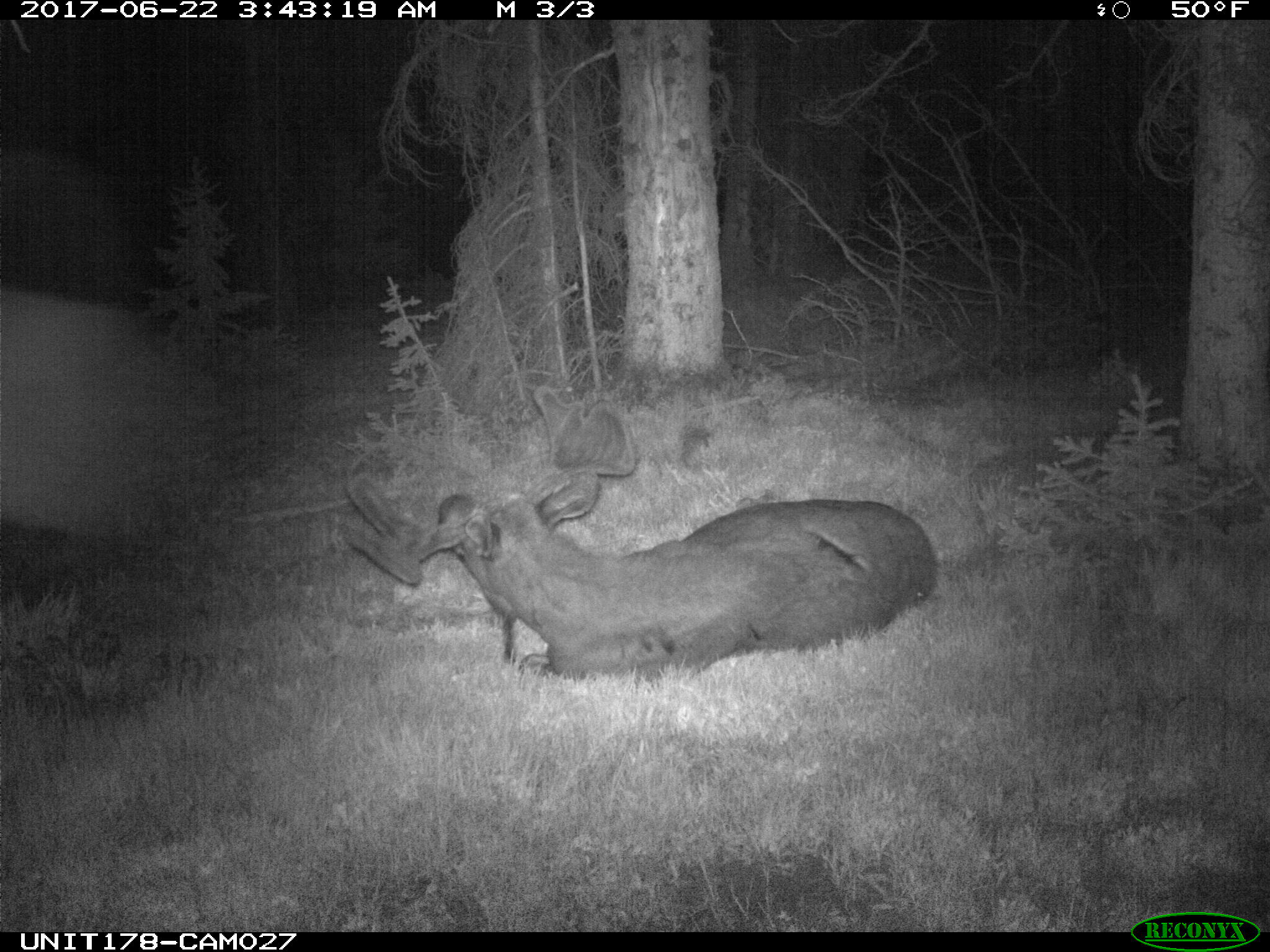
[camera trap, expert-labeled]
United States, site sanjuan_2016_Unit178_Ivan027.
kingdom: Animalia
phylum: Chordata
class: Mammalia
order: Artiodactyla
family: Cervidae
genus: Alces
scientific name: Alces alces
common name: moose